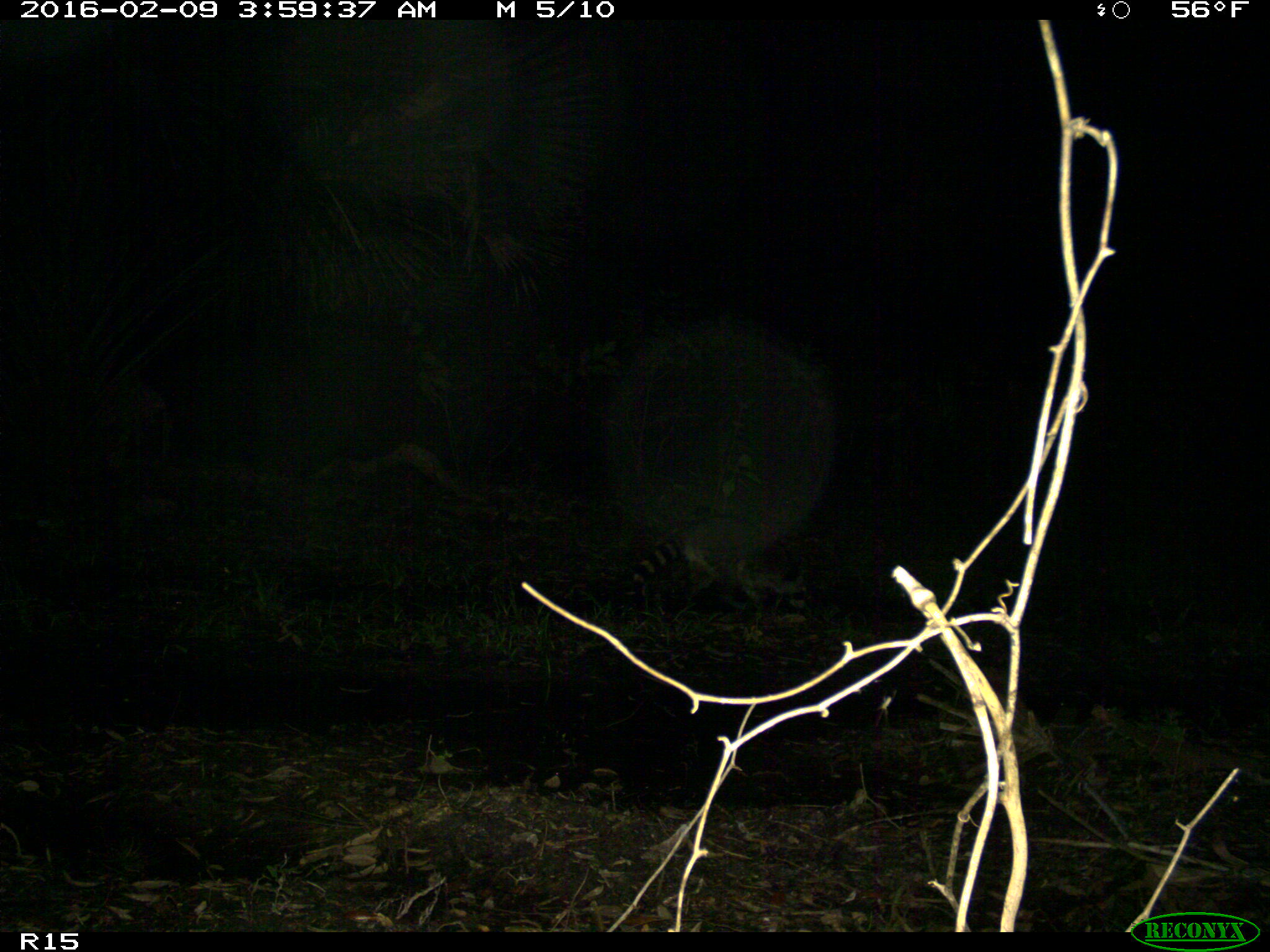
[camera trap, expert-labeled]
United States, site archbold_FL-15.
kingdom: Animalia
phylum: Chordata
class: Mammalia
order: Carnivora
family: Procyonidae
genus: Procyon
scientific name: Procyon lotor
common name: common raccoon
Procyon lotor (common raccoon).